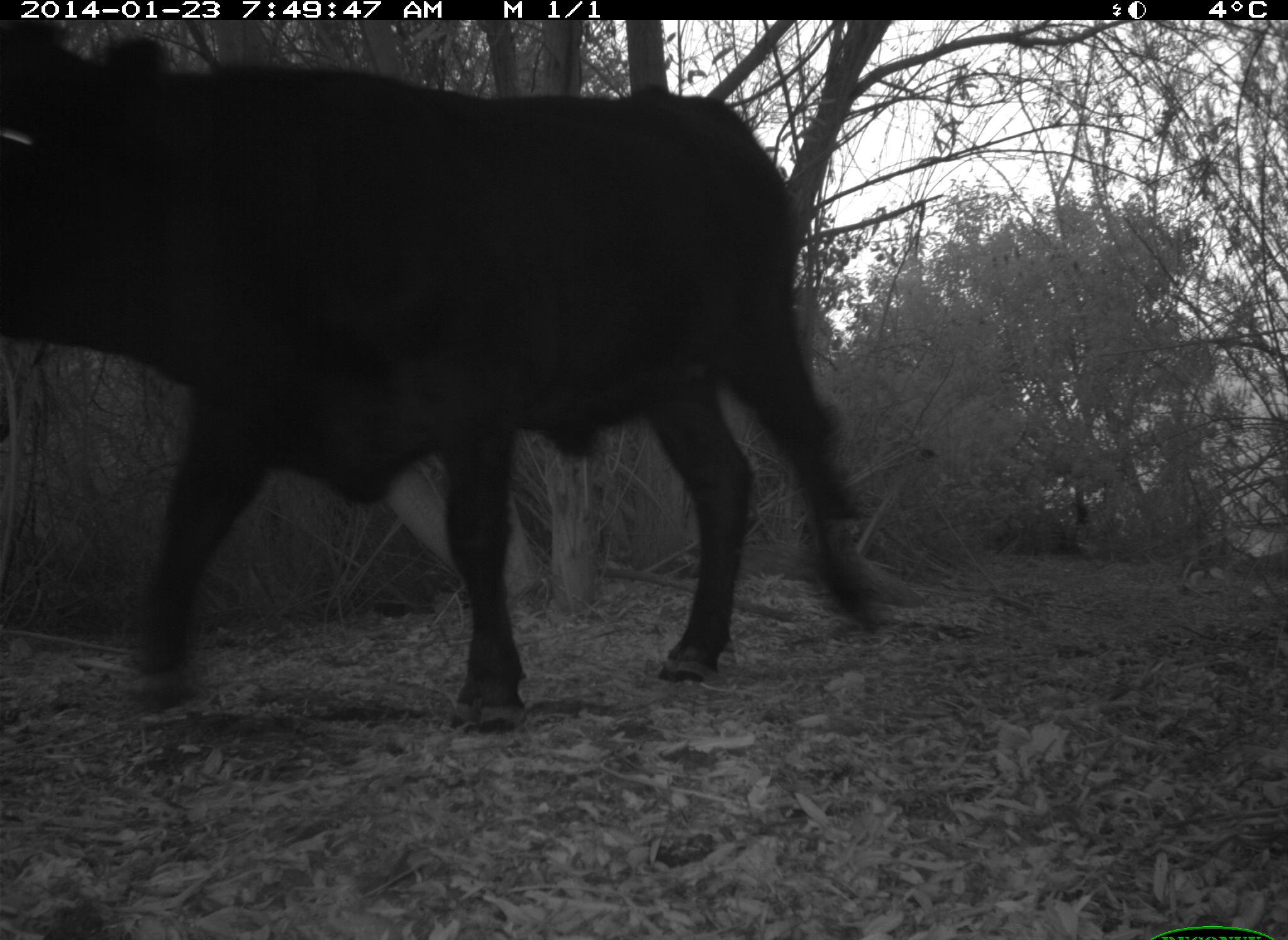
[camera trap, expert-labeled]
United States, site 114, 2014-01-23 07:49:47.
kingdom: Animalia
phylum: Chordata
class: Mammalia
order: Artiodactyla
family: Bovidae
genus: Bos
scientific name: Bos taurus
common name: cow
Cow (Bos taurus).